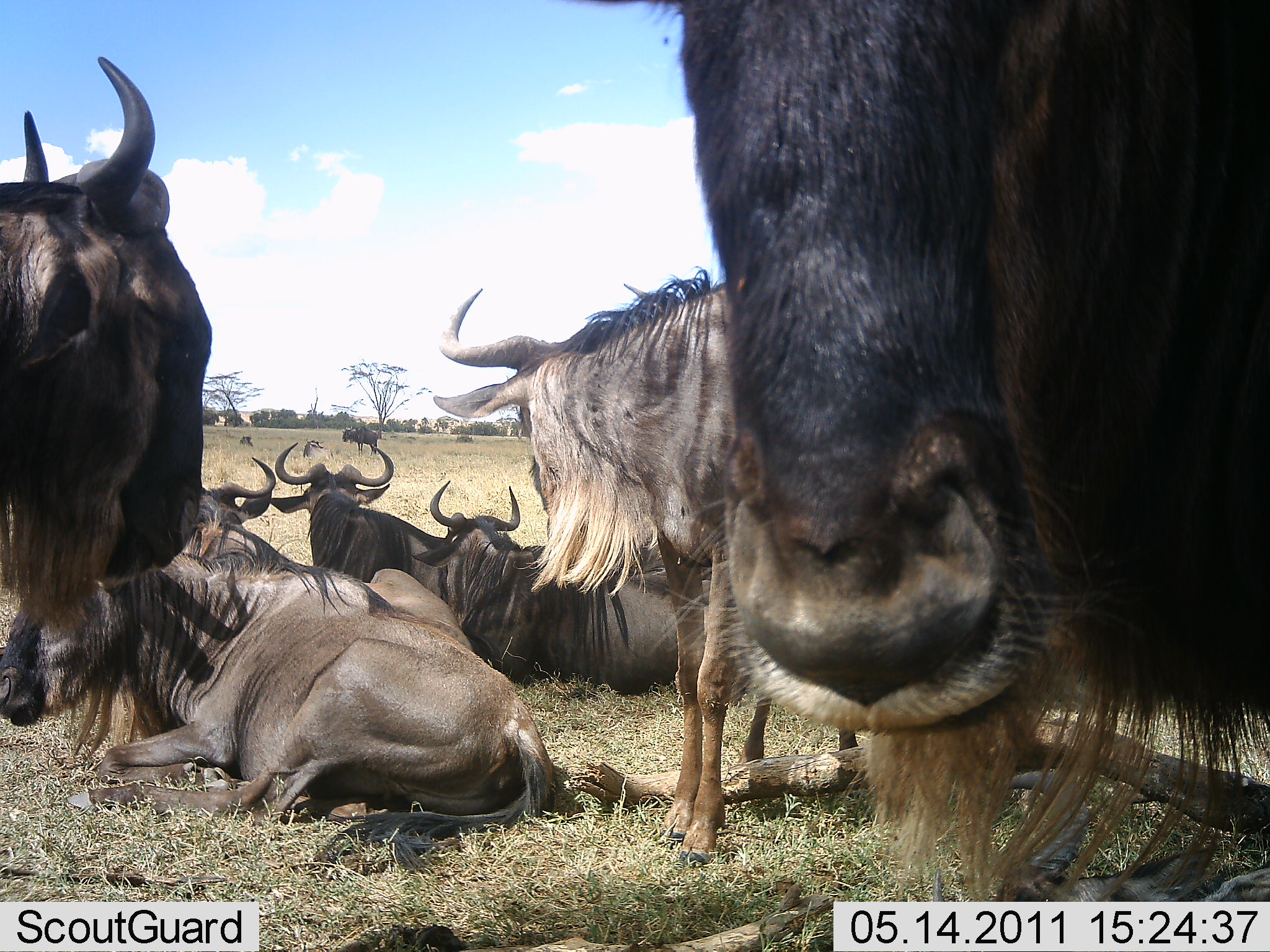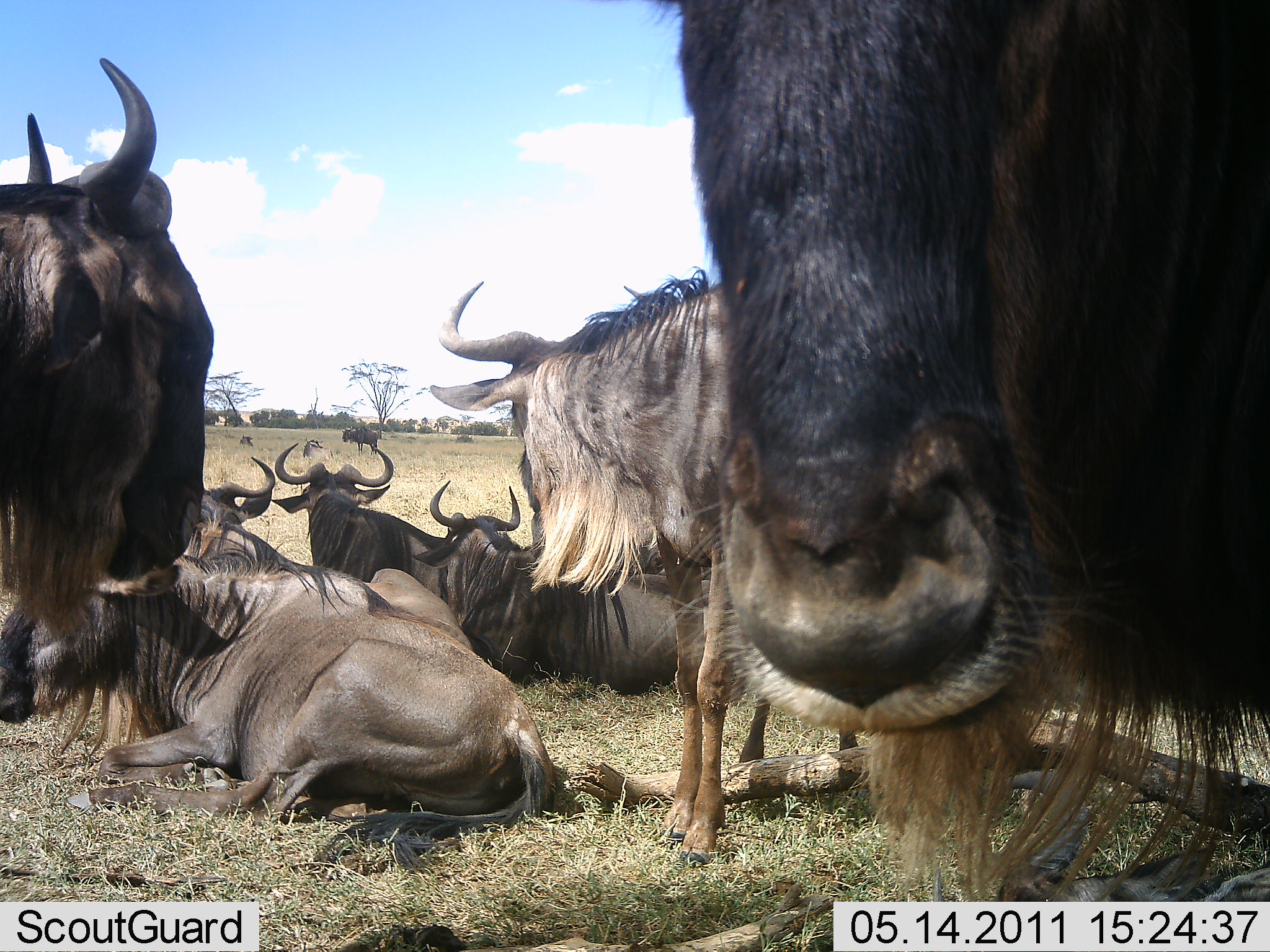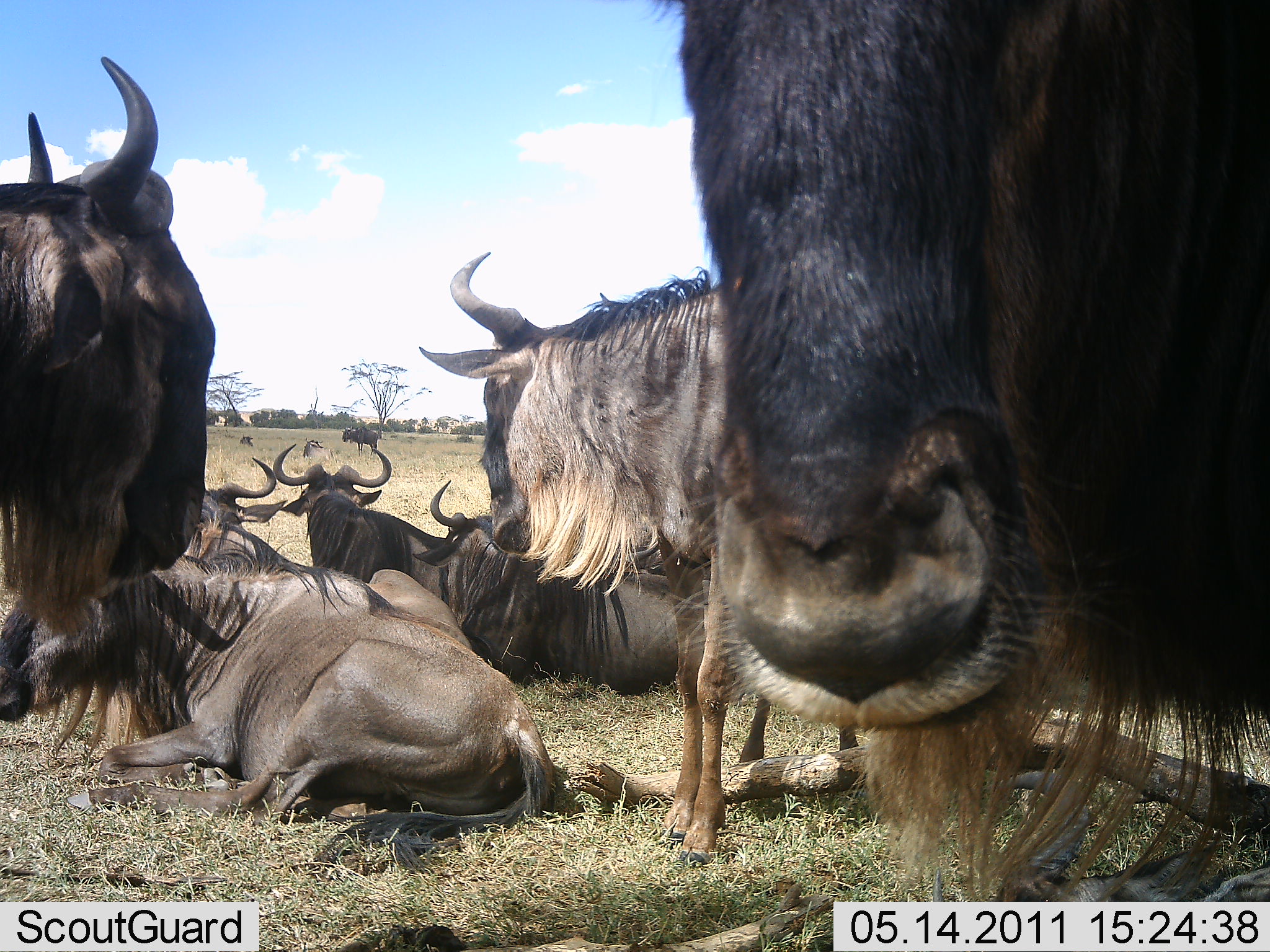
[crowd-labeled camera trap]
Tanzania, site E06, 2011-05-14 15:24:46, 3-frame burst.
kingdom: Animalia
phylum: Chordata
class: Mammalia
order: Artiodactyla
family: Bovidae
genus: Connochaetes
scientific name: Connochaetes taurinus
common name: blue wildebeest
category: wildebeest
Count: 8.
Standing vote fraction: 73%.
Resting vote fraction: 100%.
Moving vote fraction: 0%.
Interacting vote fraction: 9%.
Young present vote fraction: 0%.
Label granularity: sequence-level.